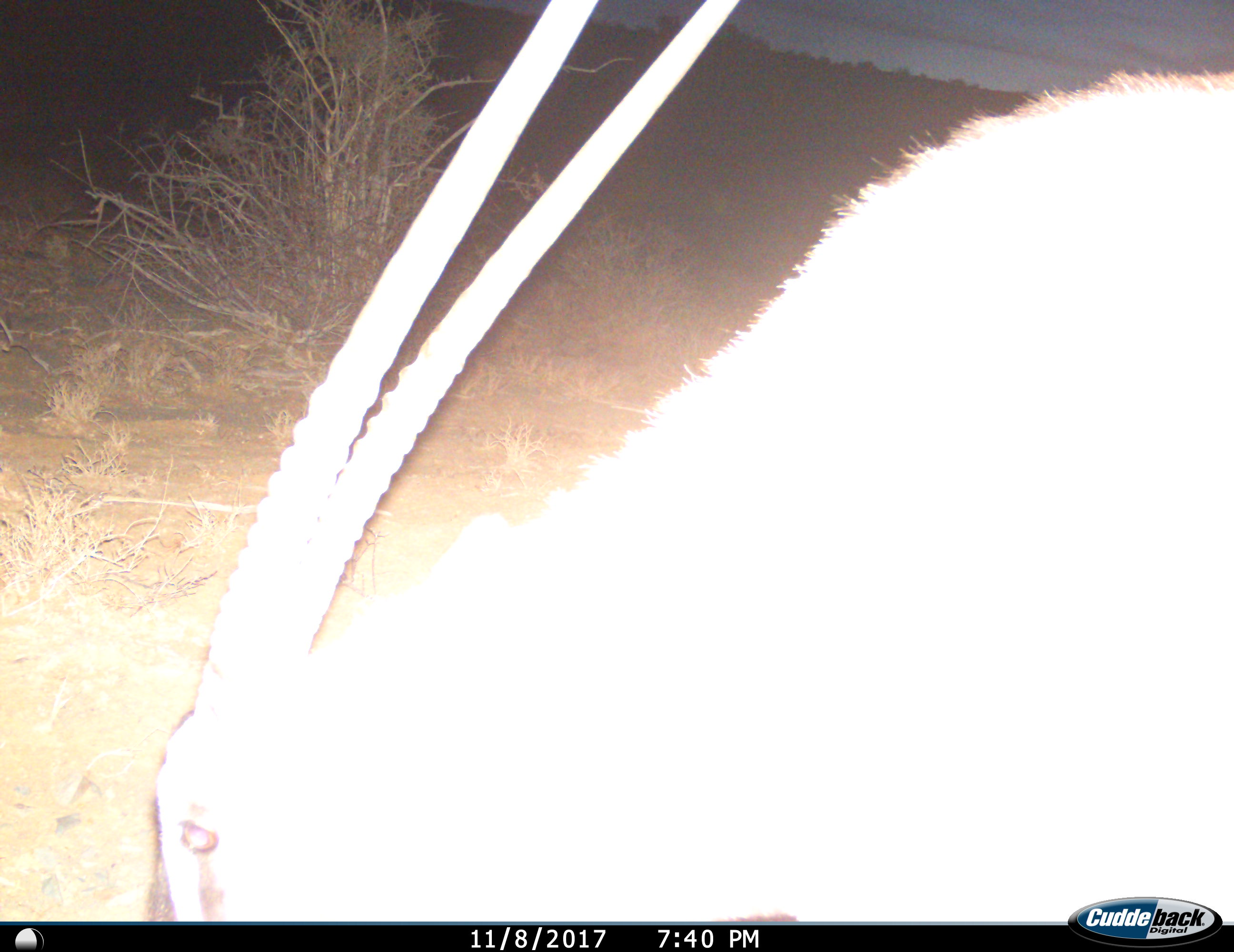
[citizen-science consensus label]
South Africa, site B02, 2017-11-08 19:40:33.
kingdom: Animalia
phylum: Chordata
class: Mammalia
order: Artiodactyla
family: Bovidae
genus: Oryx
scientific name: Oryx gazella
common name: gemsbok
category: gemsbokoryx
Gemsbokoryx (gemsbok) (Oryx gazella), count 1. Behavior (volunteer vote fractions): standing 50%, resting 0%, moving 20%, interacting 0%. Young present (vote fraction): 0%. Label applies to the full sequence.